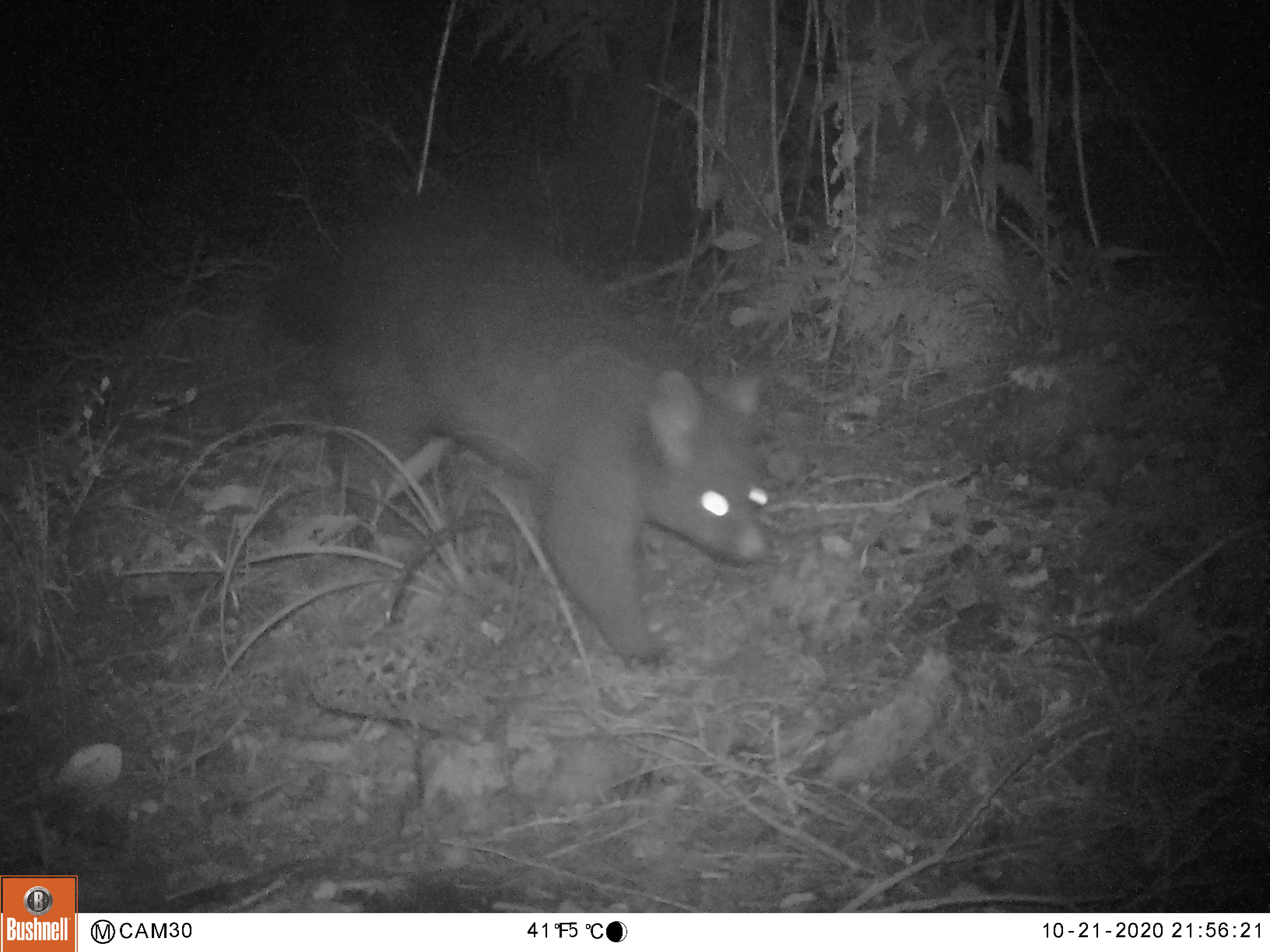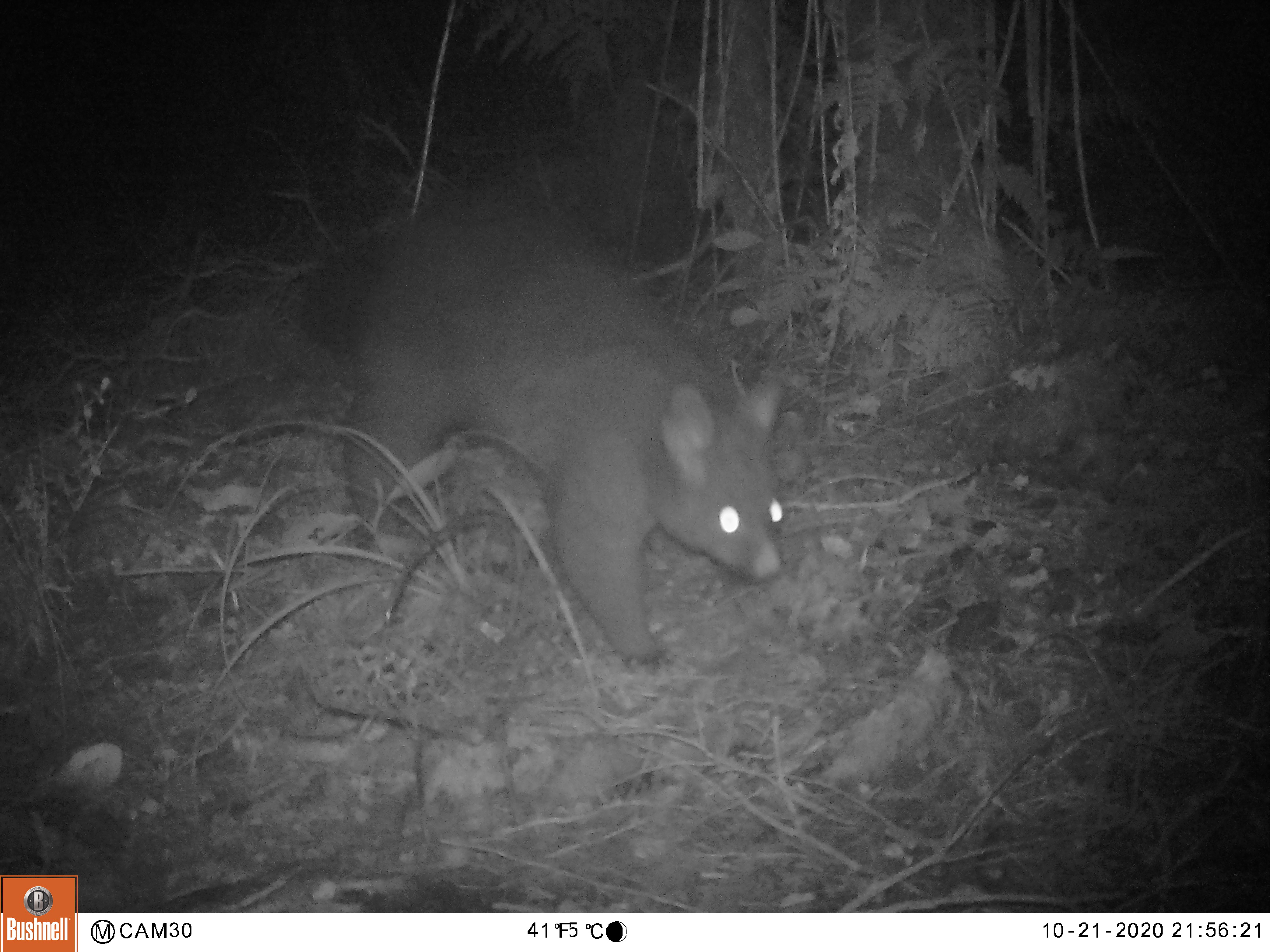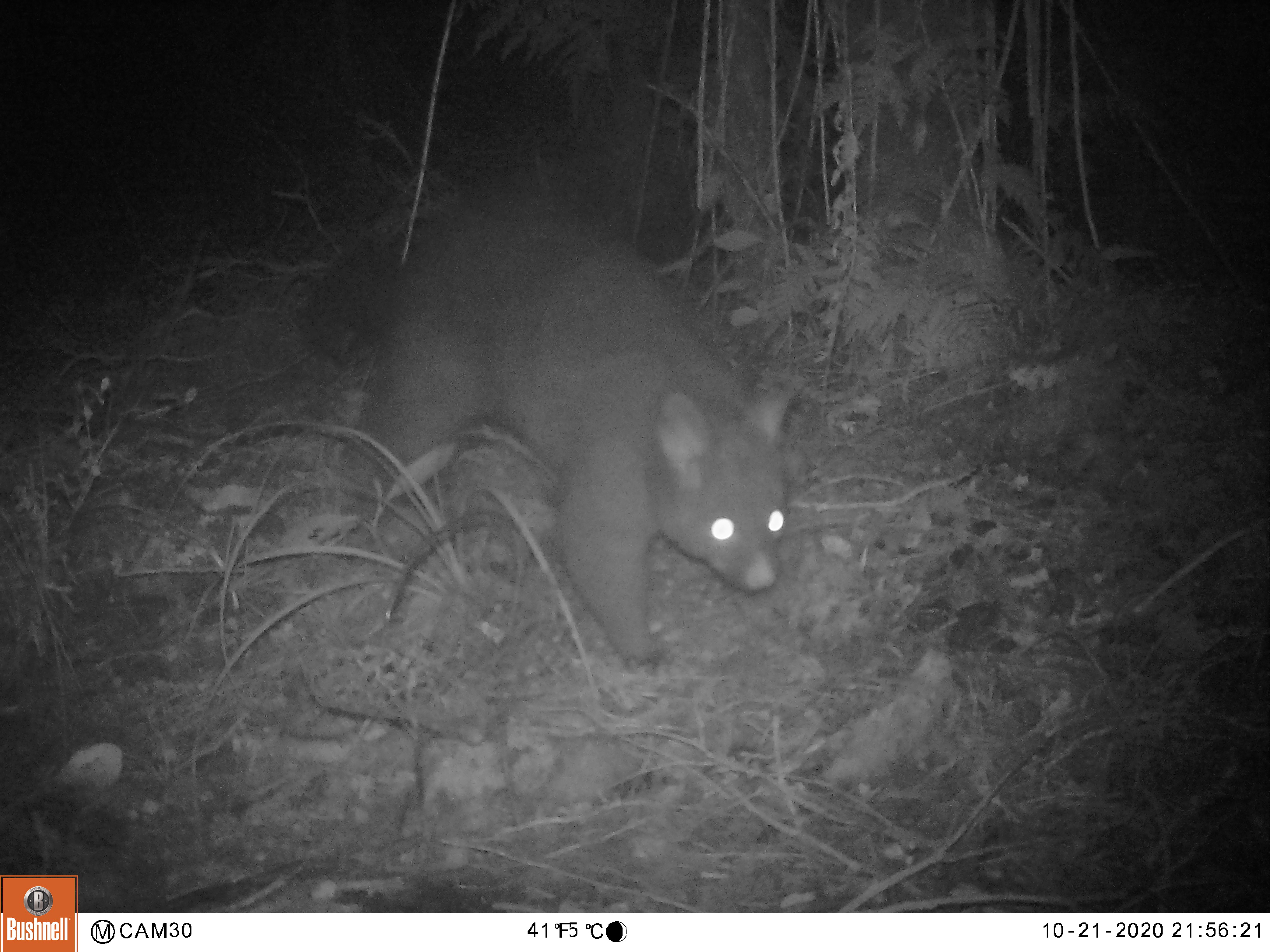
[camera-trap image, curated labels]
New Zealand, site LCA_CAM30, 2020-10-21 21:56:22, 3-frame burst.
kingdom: Animalia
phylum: Chordata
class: Mammalia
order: Diprotodontia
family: Phalangeridae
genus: Trichosurus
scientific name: Trichosurus vulpecula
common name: common brushtail possum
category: possum